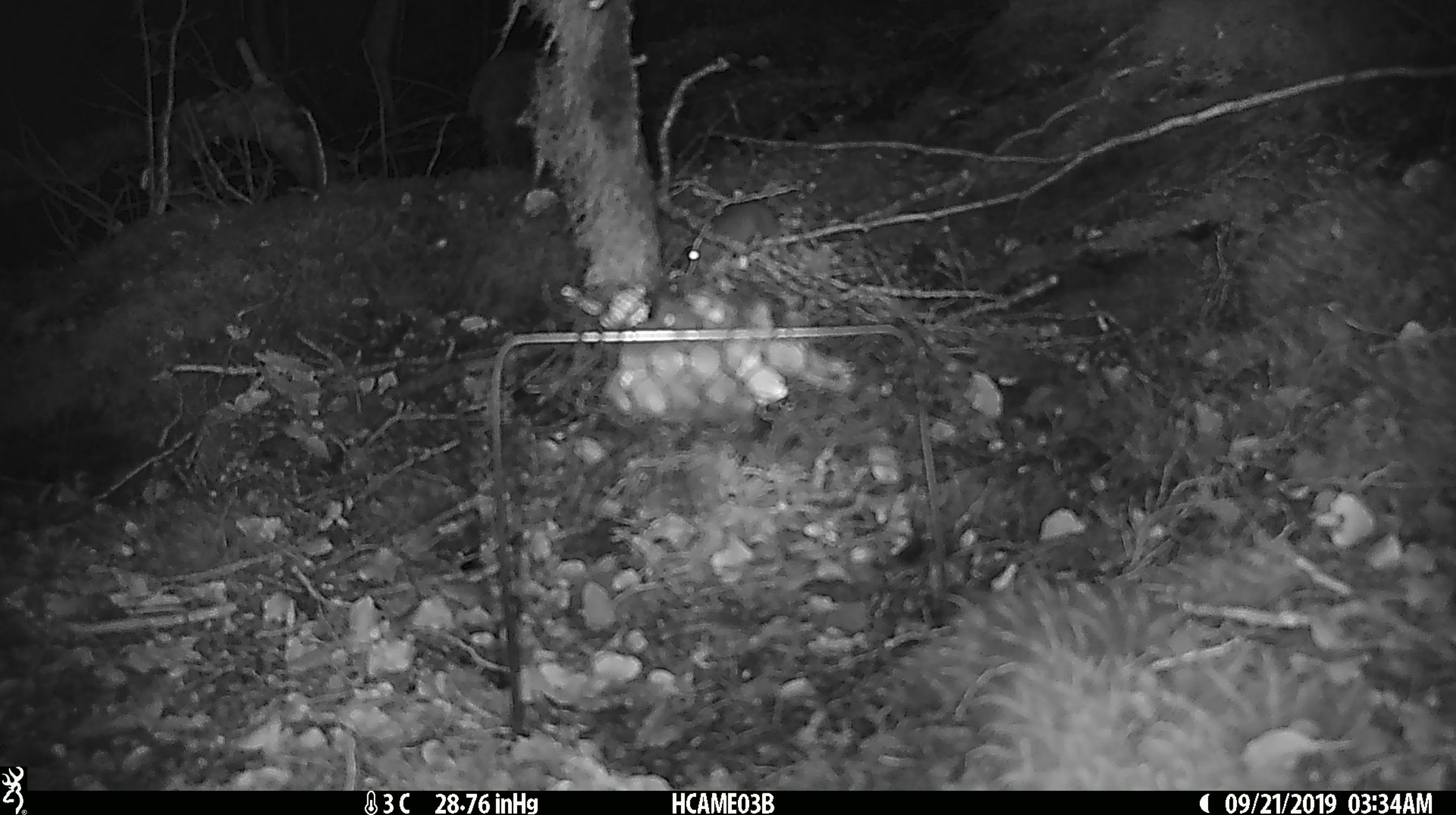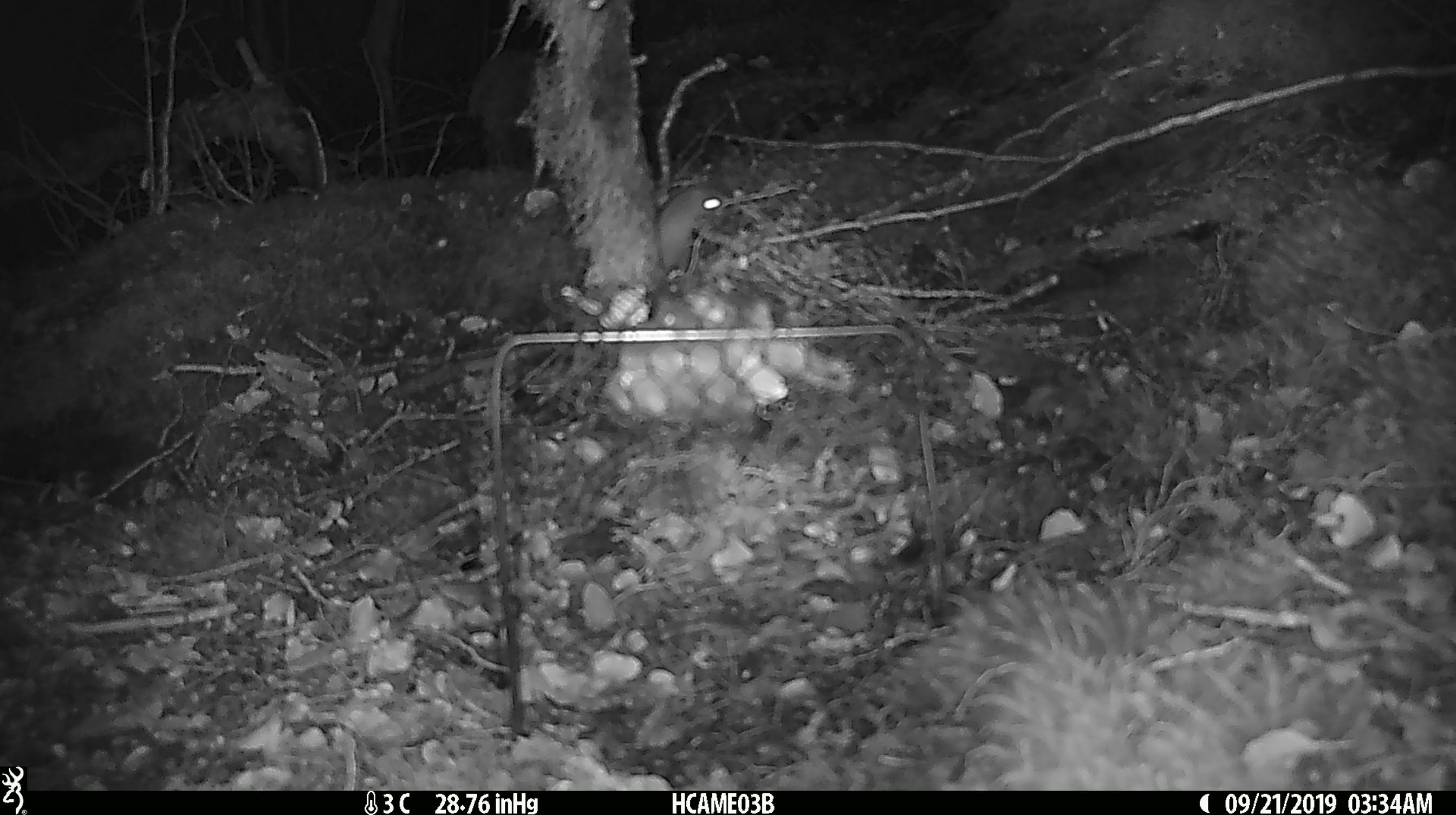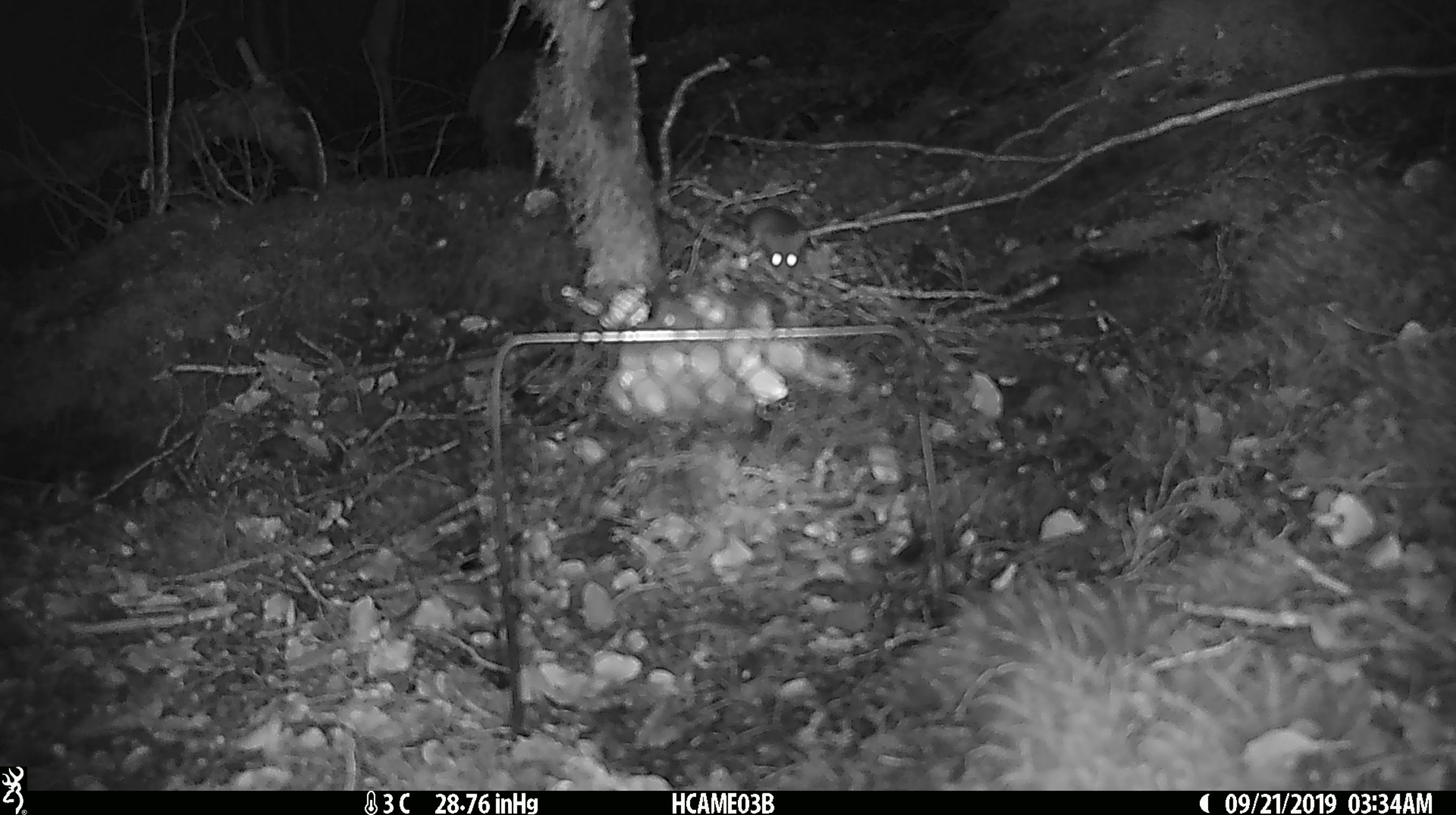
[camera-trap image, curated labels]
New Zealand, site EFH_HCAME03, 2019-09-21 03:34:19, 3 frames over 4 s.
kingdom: Animalia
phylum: Chordata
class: Mammalia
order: Rodentia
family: Muridae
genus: Mus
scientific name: Mus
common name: mouse